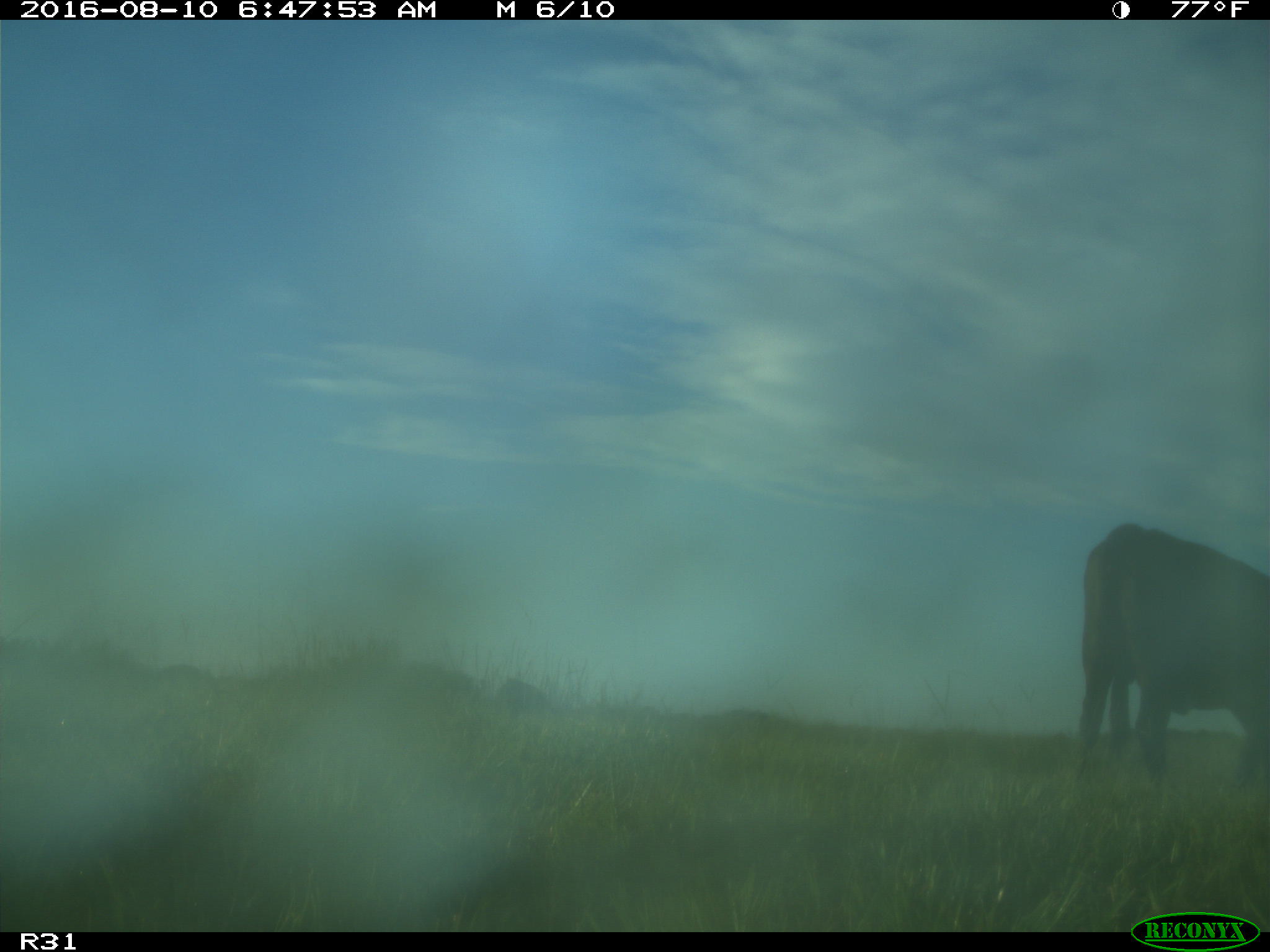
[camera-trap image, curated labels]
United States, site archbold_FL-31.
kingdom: Animalia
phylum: Chordata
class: Mammalia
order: Artiodactyla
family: Bovidae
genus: Bos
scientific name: Bos taurus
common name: domestic cow